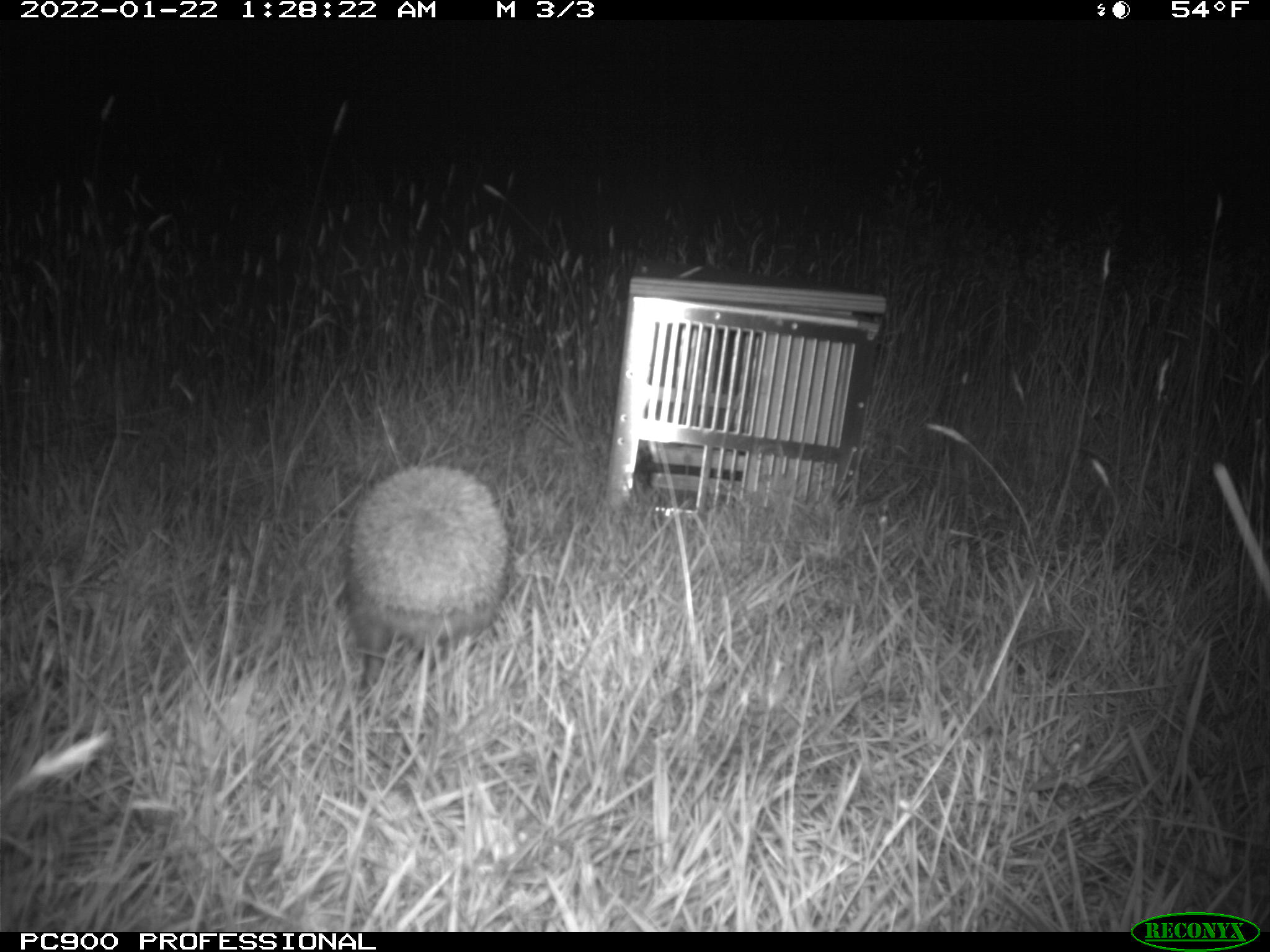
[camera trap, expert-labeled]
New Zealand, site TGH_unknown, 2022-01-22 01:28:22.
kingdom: Animalia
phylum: Chordata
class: Mammalia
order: Eulipotyphla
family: Erinaceidae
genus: Erinaceus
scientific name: Erinaceus europaeus europaeus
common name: european hedgehog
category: hedgehog